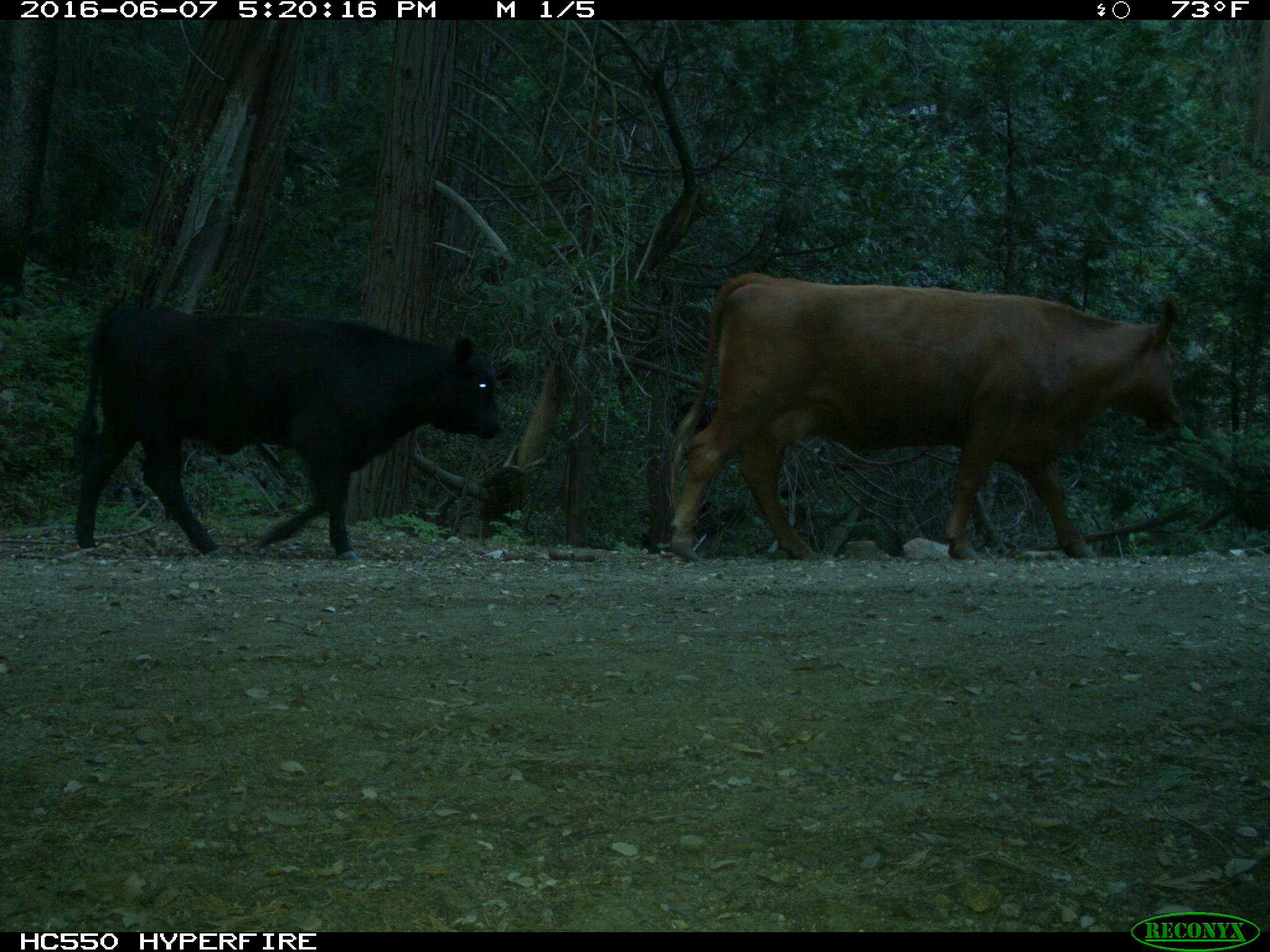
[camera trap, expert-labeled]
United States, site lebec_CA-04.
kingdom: Animalia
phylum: Chordata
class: Mammalia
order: Artiodactyla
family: Bovidae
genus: Bos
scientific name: Bos taurus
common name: domestic cow